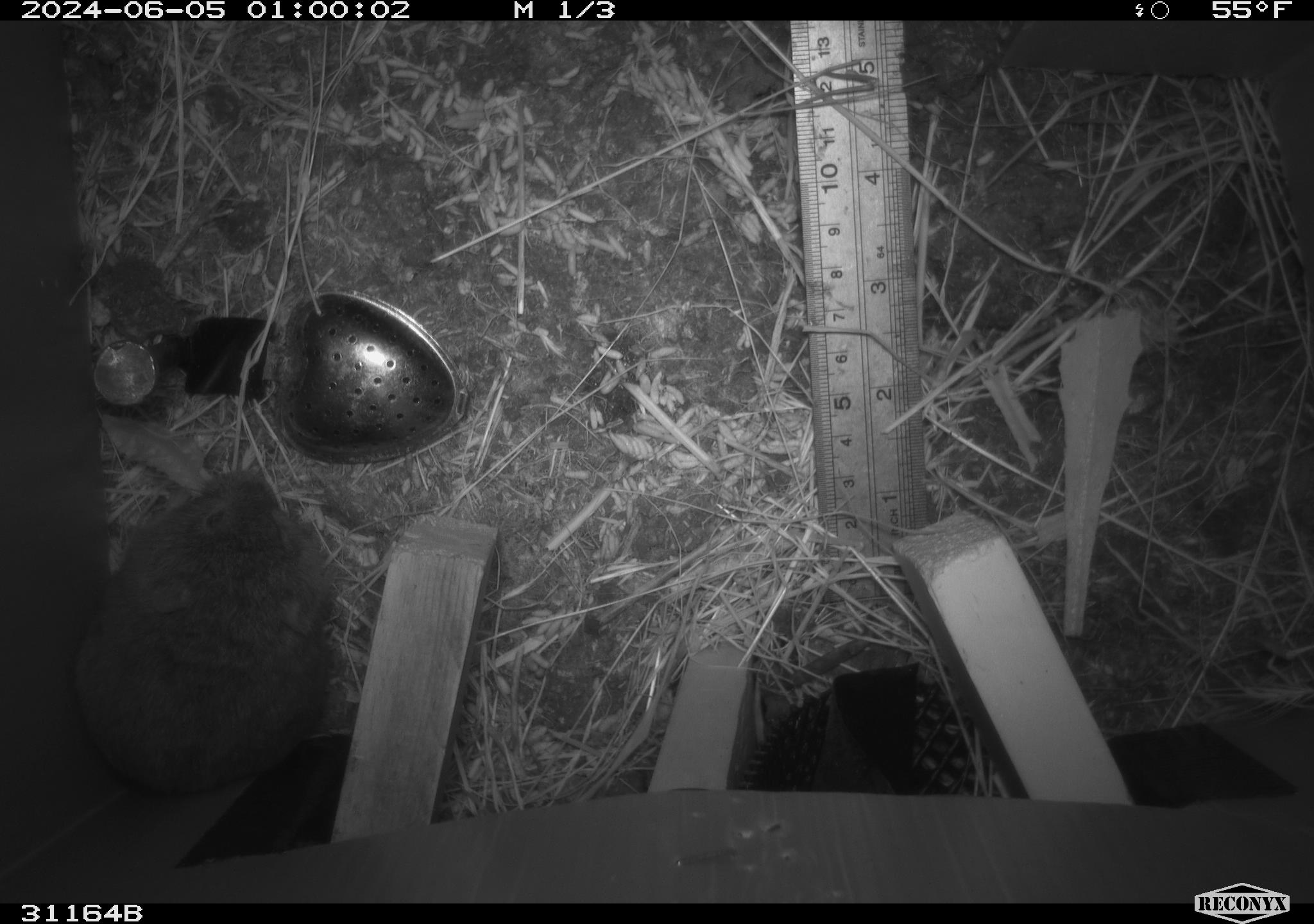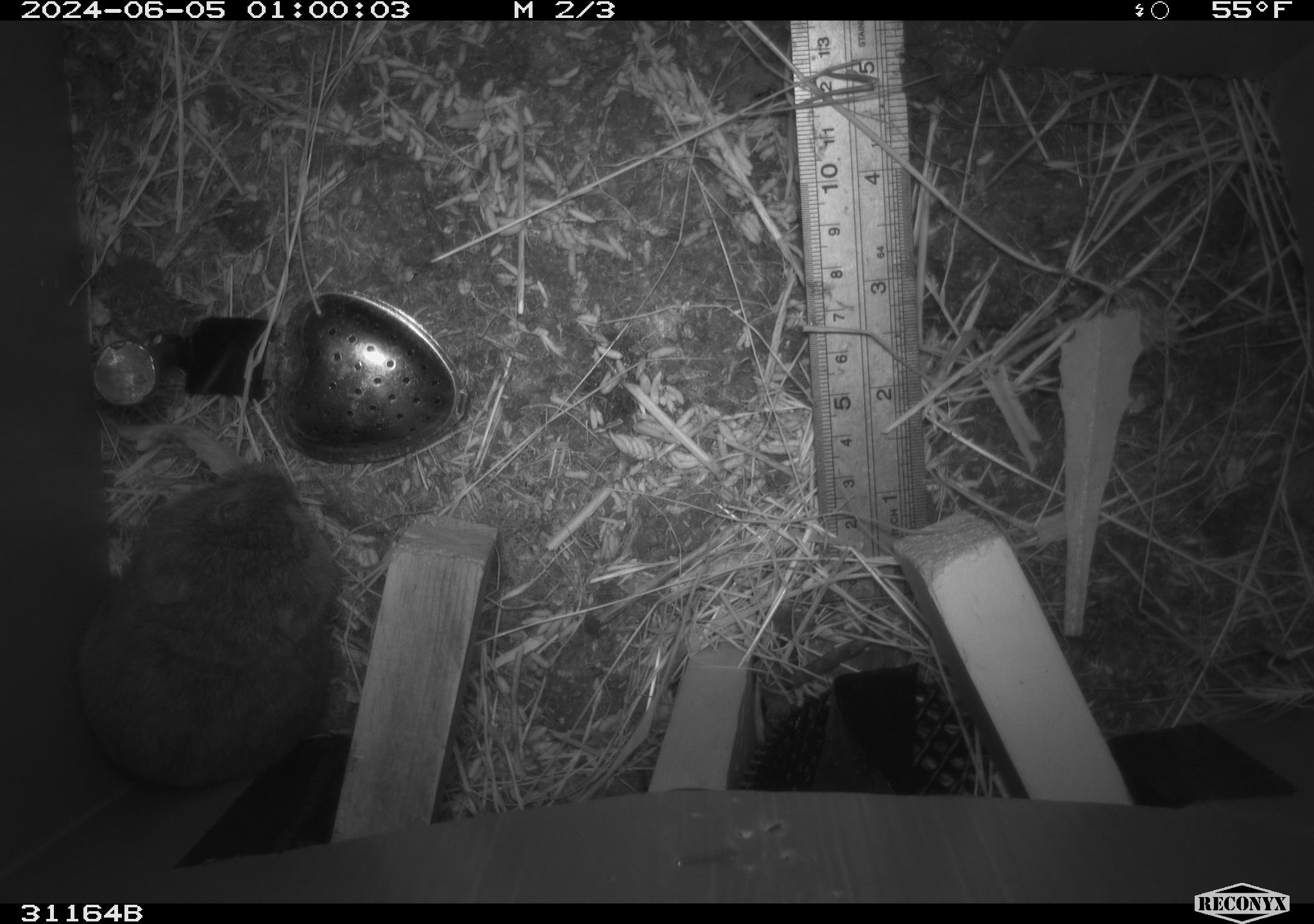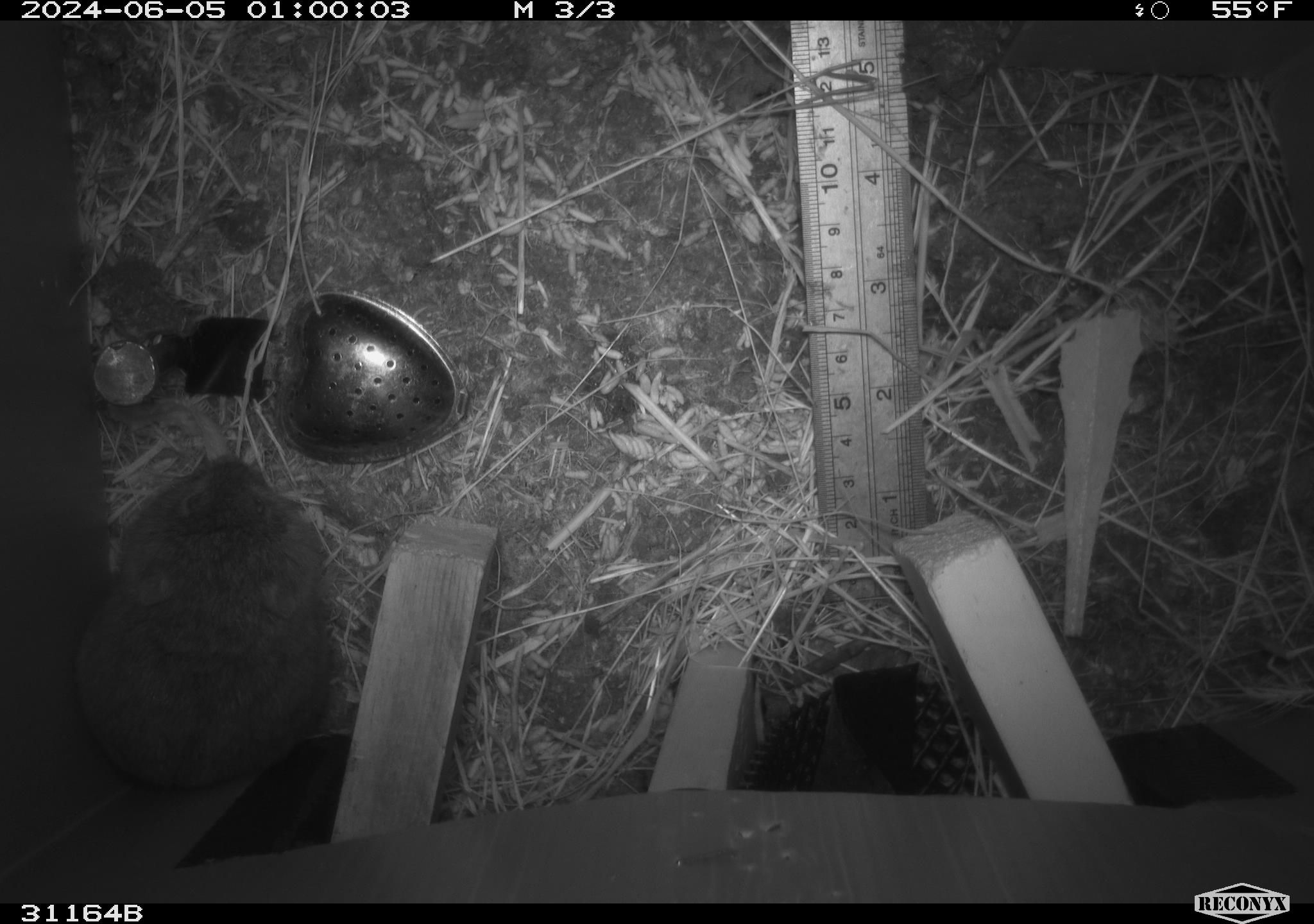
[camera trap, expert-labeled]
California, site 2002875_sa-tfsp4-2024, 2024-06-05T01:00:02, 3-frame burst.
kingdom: Animalia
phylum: Chordata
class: Mammalia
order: Rodentia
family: Cricetidae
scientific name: Arvicolinae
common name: voles, lemmings, and muskrats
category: arvicolinae subfamily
Arvicolinae subfamily (voles, lemmings, and muskrats) (Arvicolinae).